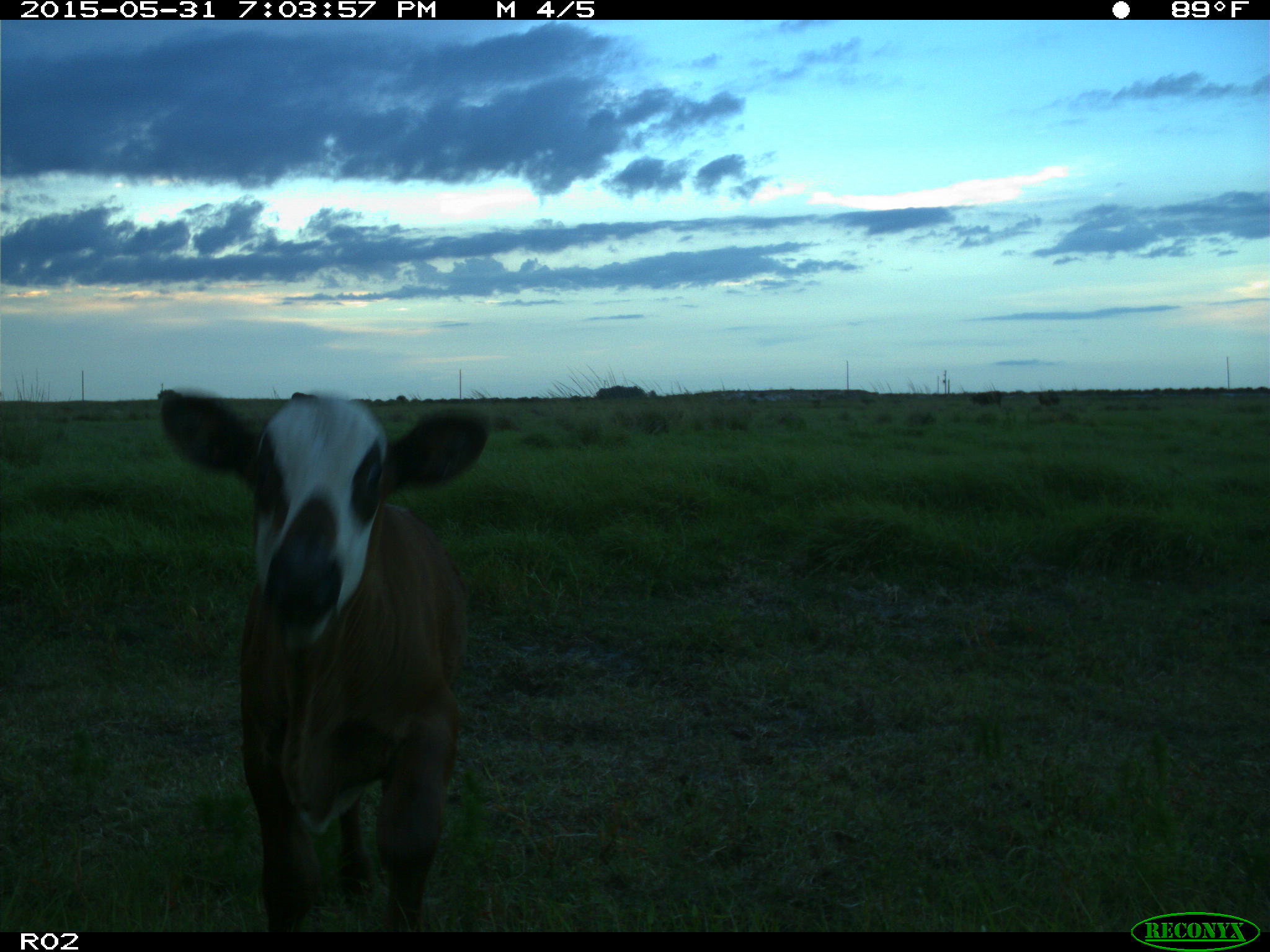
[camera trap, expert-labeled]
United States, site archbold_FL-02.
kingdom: Animalia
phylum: Chordata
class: Mammalia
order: Artiodactyla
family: Bovidae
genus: Bos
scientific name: Bos taurus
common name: domestic cow